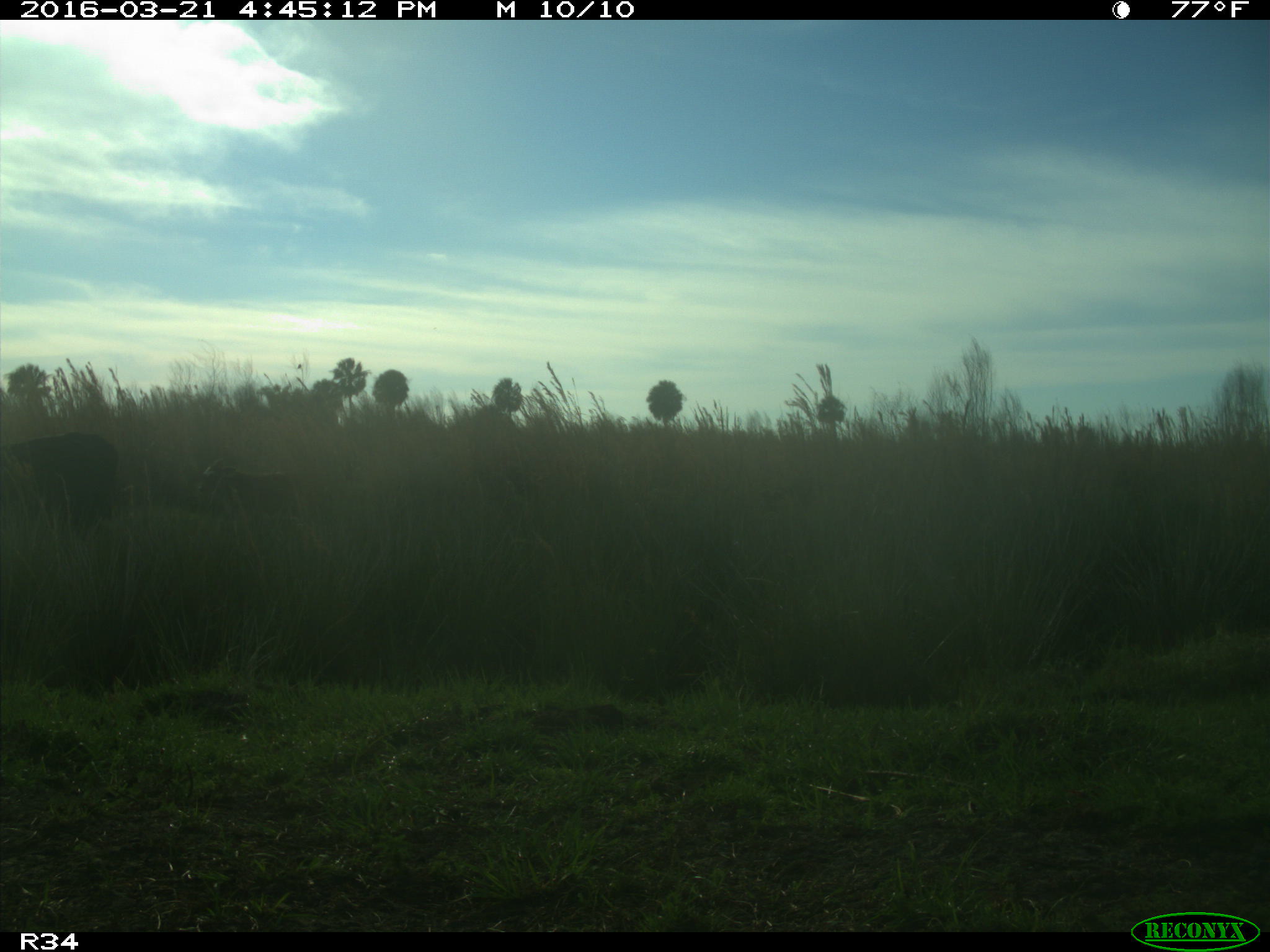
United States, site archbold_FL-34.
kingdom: Animalia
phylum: Chordata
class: Mammalia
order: Artiodactyla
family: Bovidae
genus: Bos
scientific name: Bos taurus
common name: domestic cow